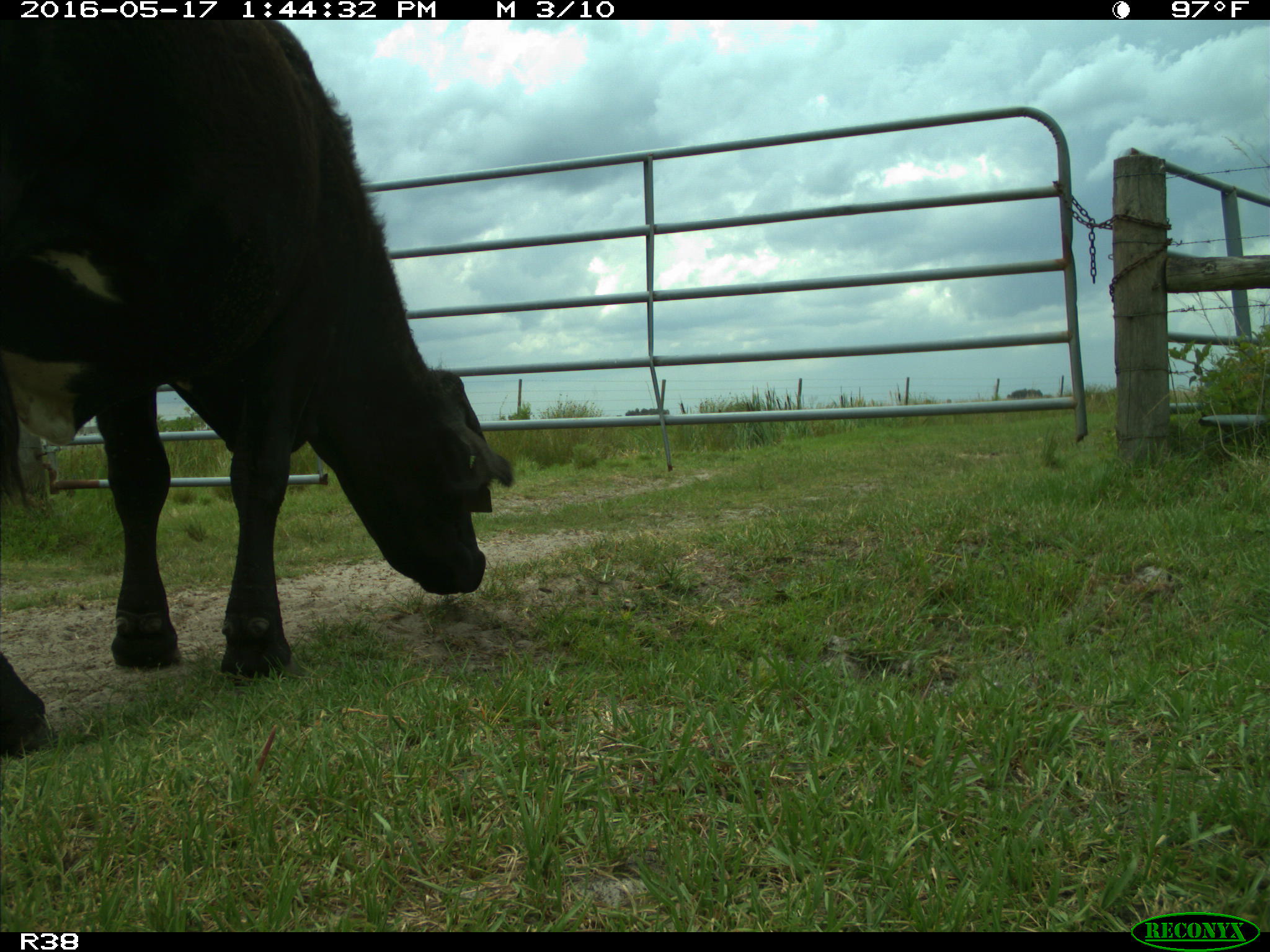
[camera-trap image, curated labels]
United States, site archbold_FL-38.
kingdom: Animalia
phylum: Chordata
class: Mammalia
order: Artiodactyla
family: Bovidae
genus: Bos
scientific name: Bos taurus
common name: domestic cow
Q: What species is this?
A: Bos taurus (domestic cow).